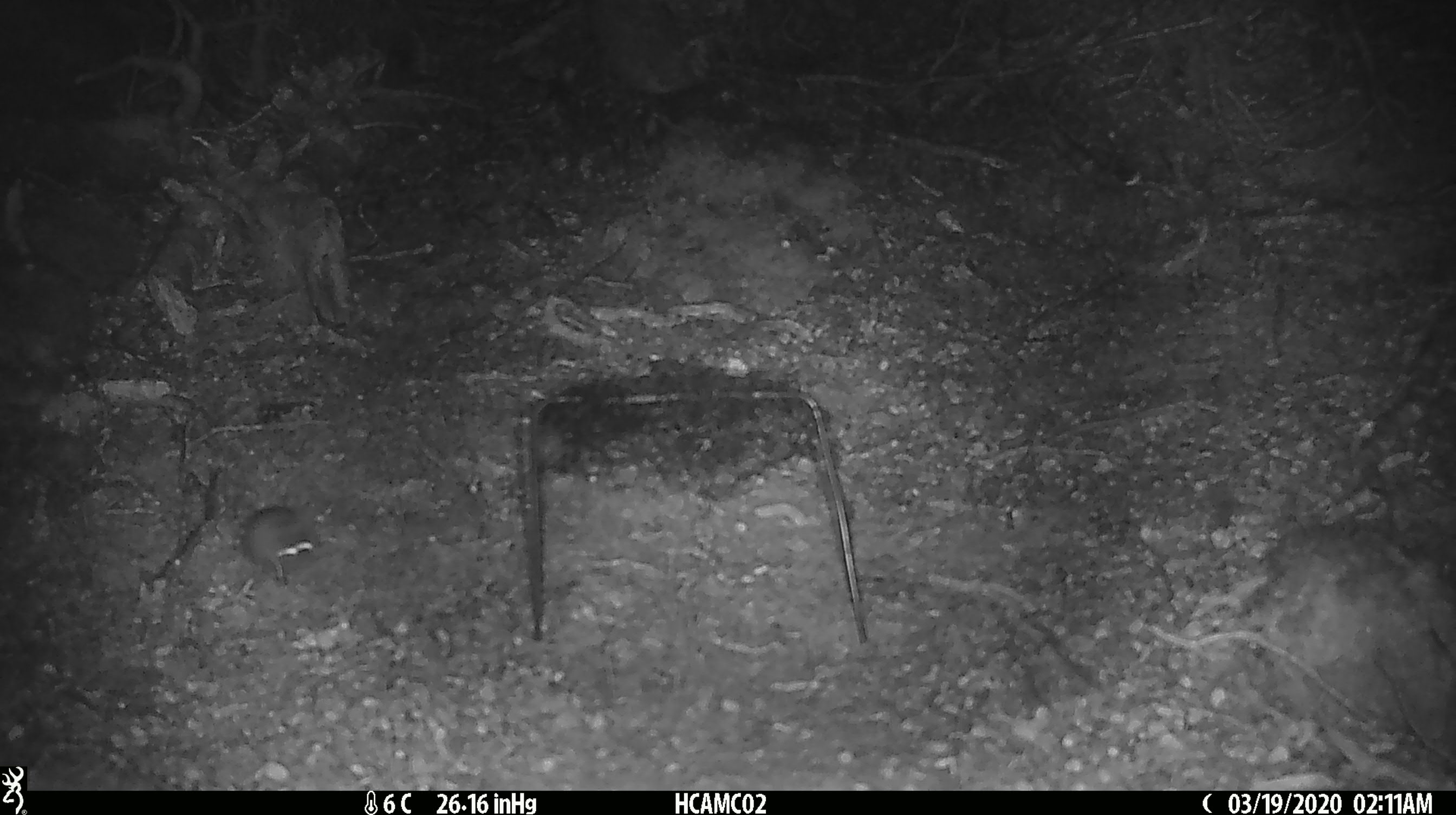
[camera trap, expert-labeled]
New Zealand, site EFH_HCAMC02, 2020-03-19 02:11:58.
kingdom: Animalia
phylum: Chordata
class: Mammalia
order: Rodentia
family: Muridae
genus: Mus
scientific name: Mus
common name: mouse